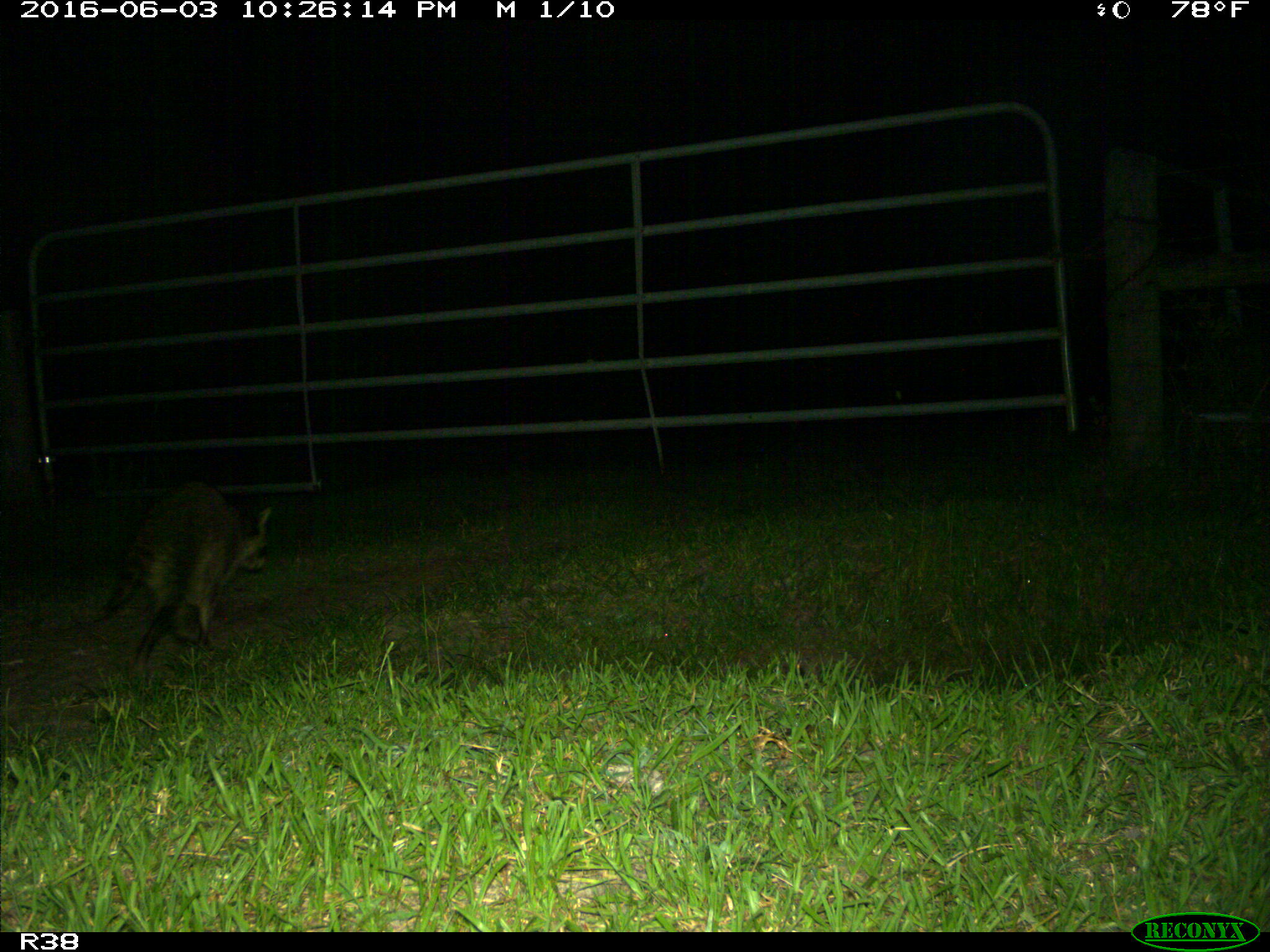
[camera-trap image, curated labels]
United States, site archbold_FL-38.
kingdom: Animalia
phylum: Chordata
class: Mammalia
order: Carnivora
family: Procyonidae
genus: Procyon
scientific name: Procyon lotor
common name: common raccoon